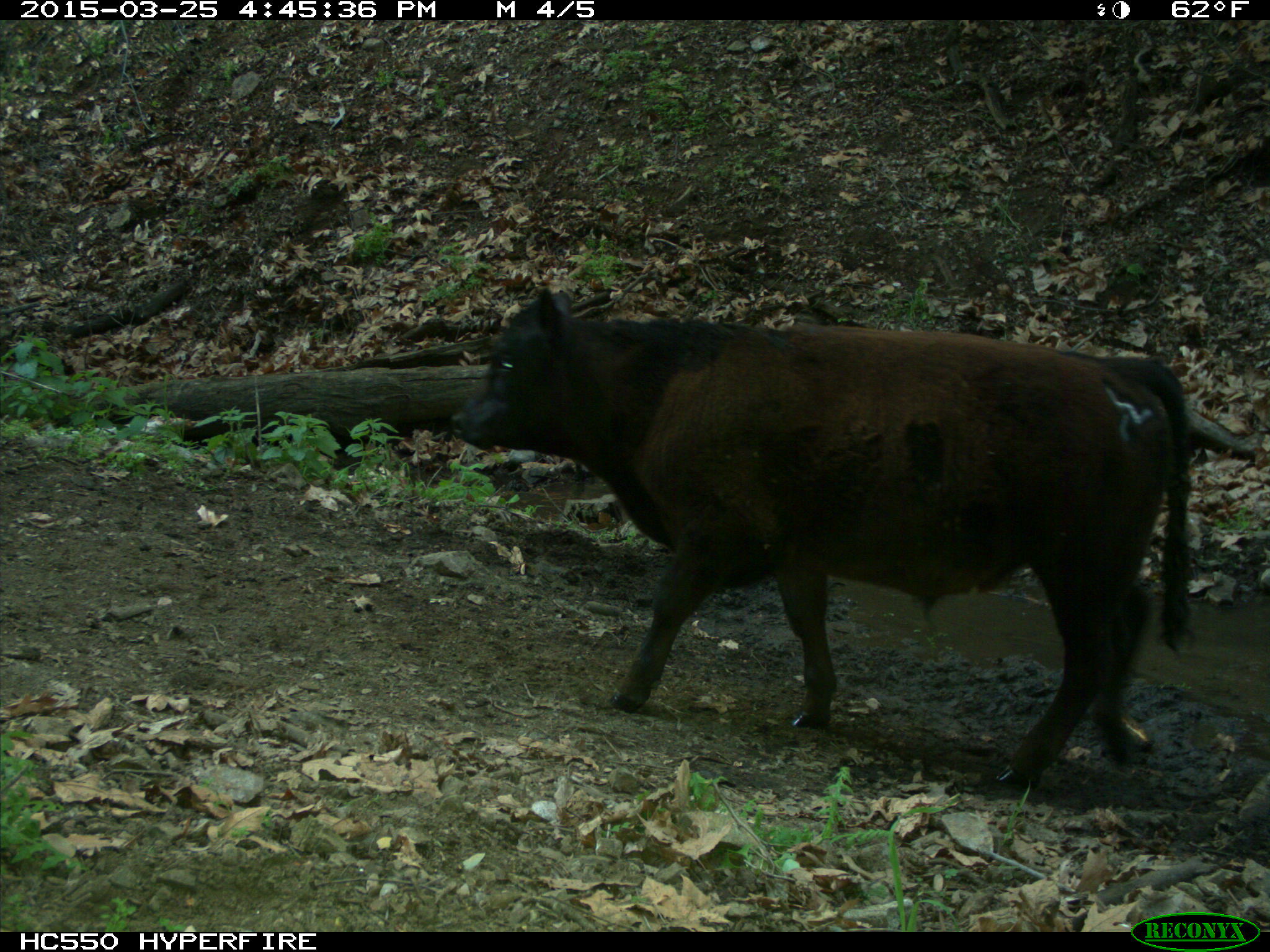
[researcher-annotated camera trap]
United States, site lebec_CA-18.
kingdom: Animalia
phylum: Chordata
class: Mammalia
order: Artiodactyla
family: Bovidae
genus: Bos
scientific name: Bos taurus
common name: domestic cow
Bos taurus (domestic cow).